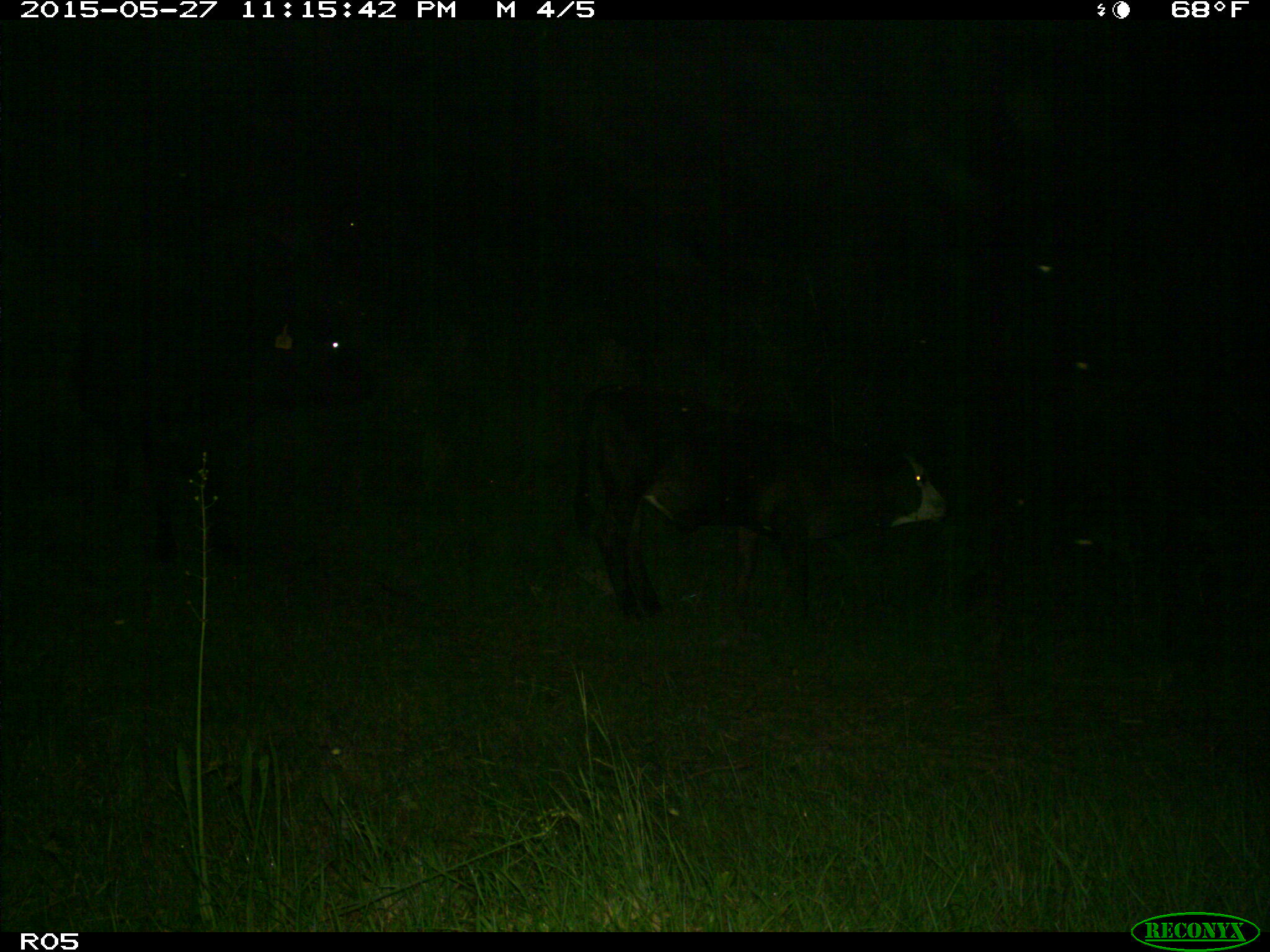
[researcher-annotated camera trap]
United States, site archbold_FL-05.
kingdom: Animalia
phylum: Chordata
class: Mammalia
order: Artiodactyla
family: Bovidae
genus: Bos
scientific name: Bos taurus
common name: domestic cow